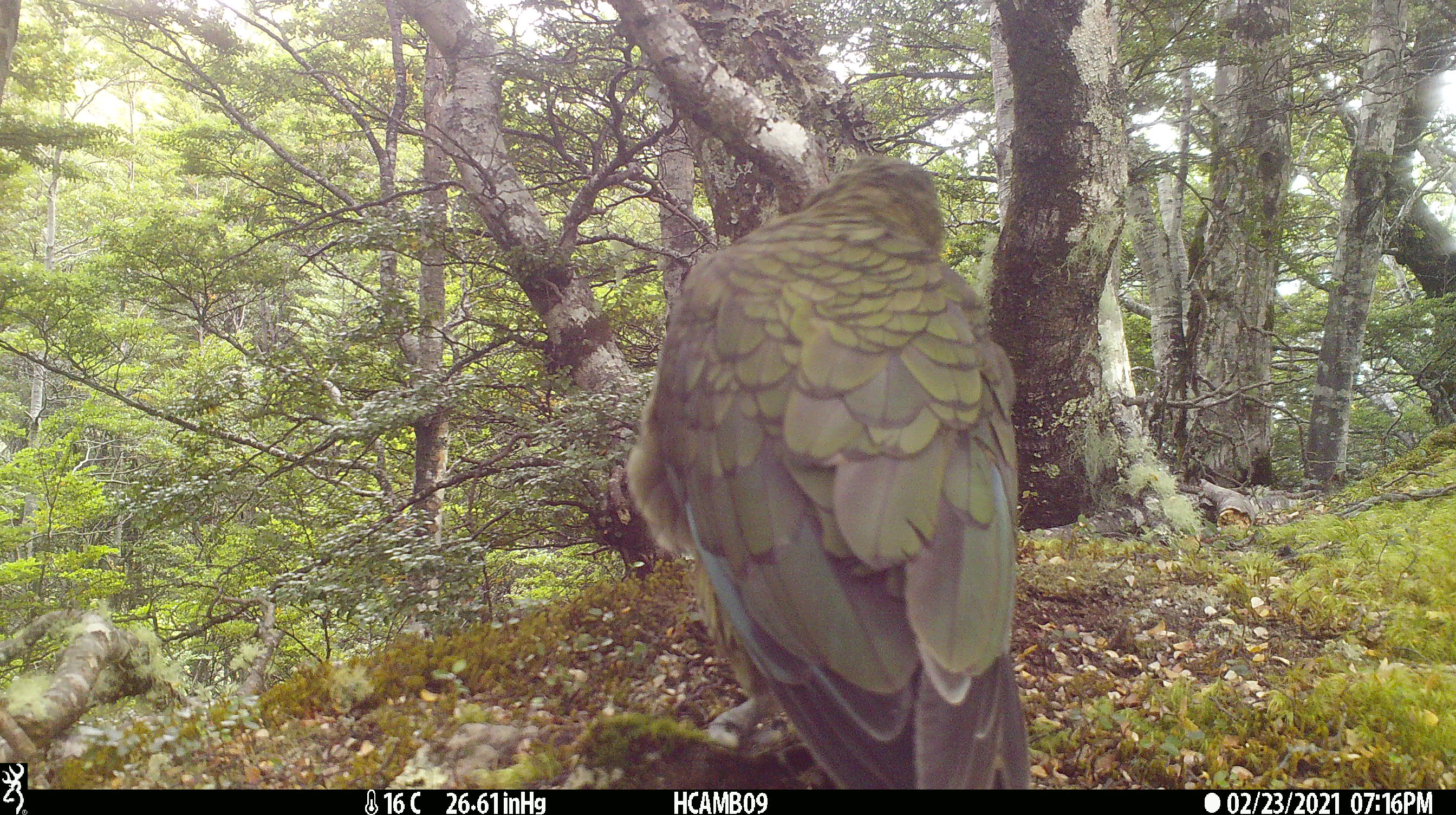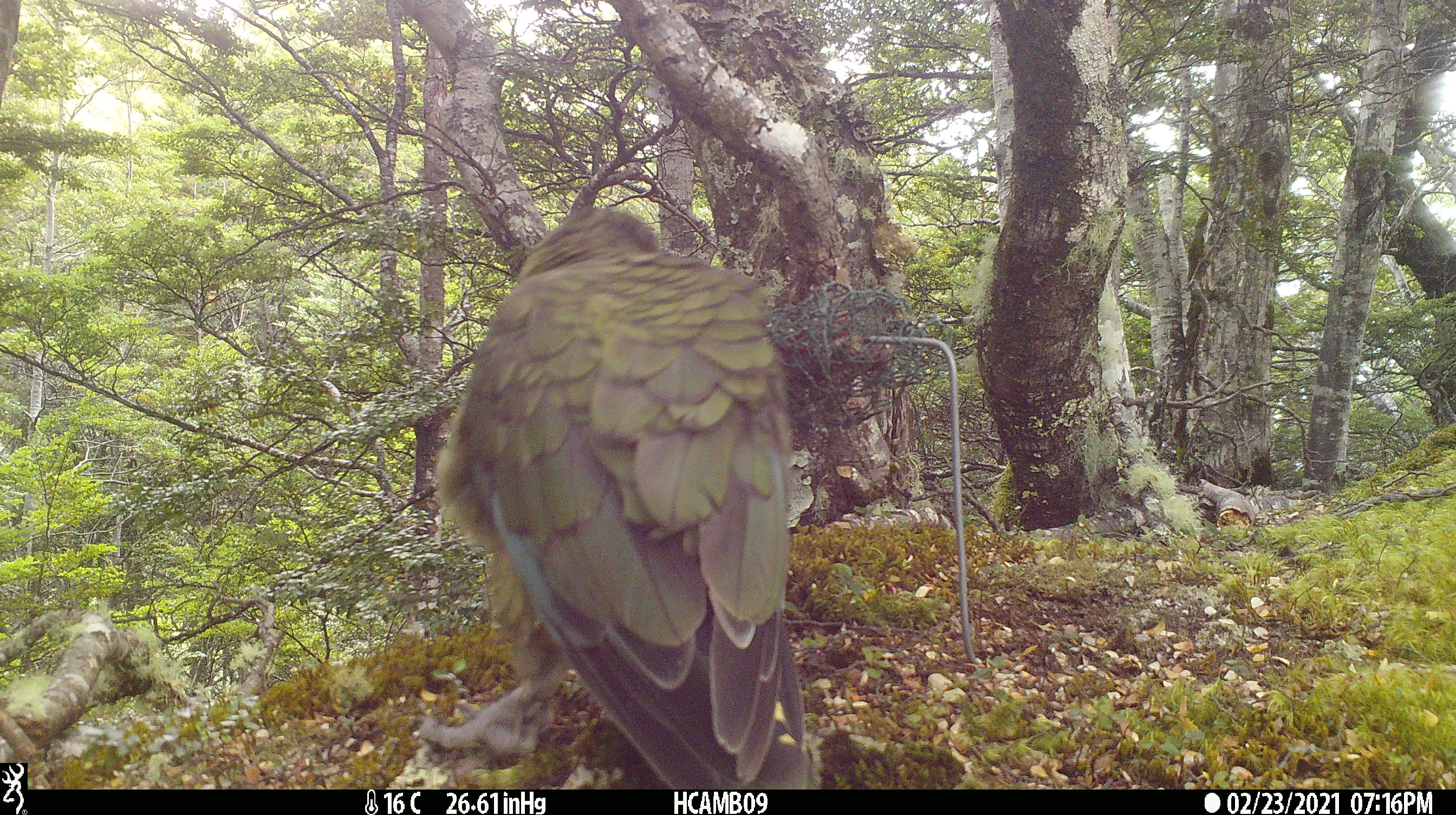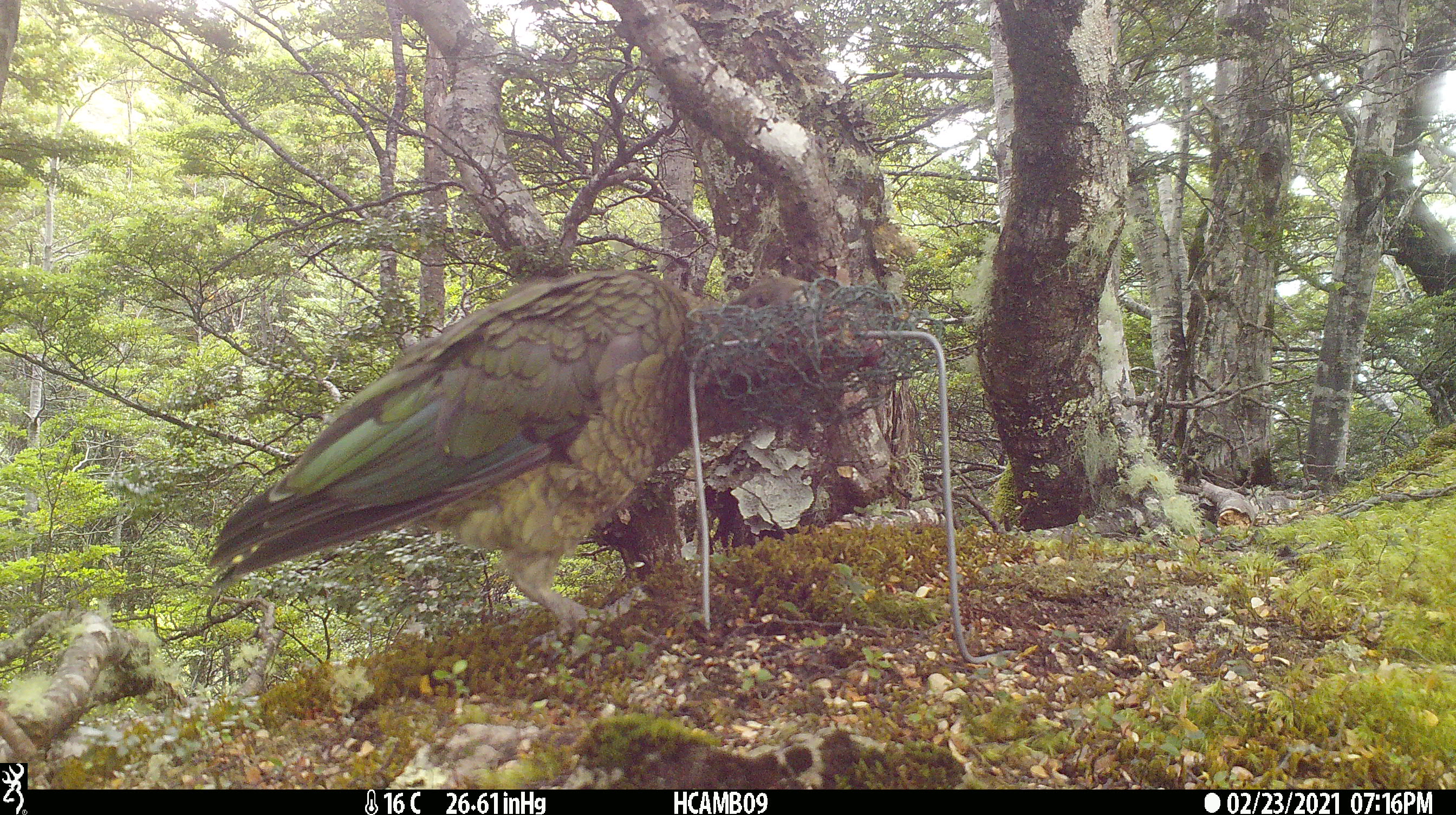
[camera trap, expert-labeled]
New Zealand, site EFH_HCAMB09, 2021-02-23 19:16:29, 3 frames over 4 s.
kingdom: Animalia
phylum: Chordata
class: Aves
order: Psittaciformes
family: Strigopidae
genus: Nestor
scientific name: Nestor notabilis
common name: kea